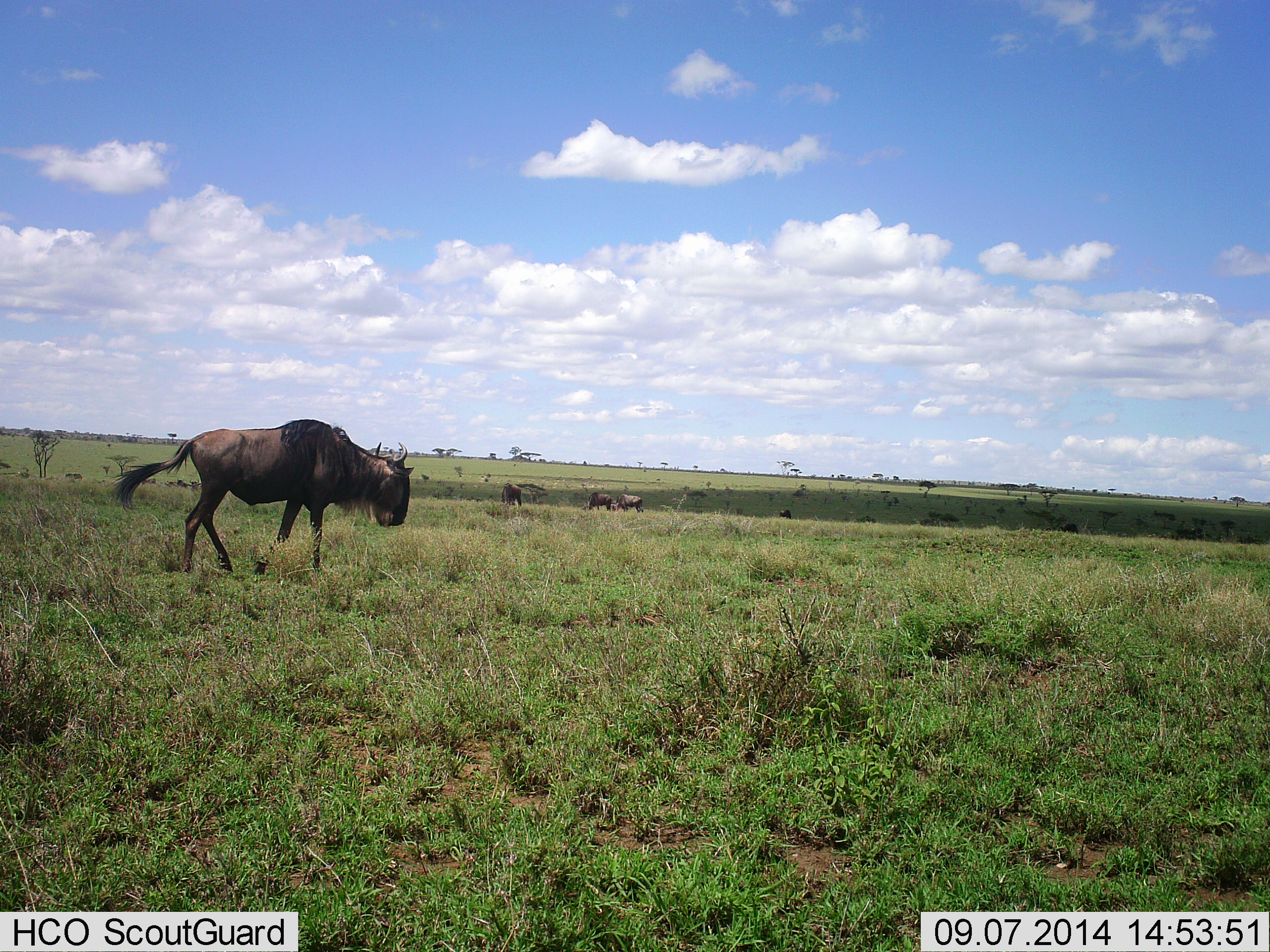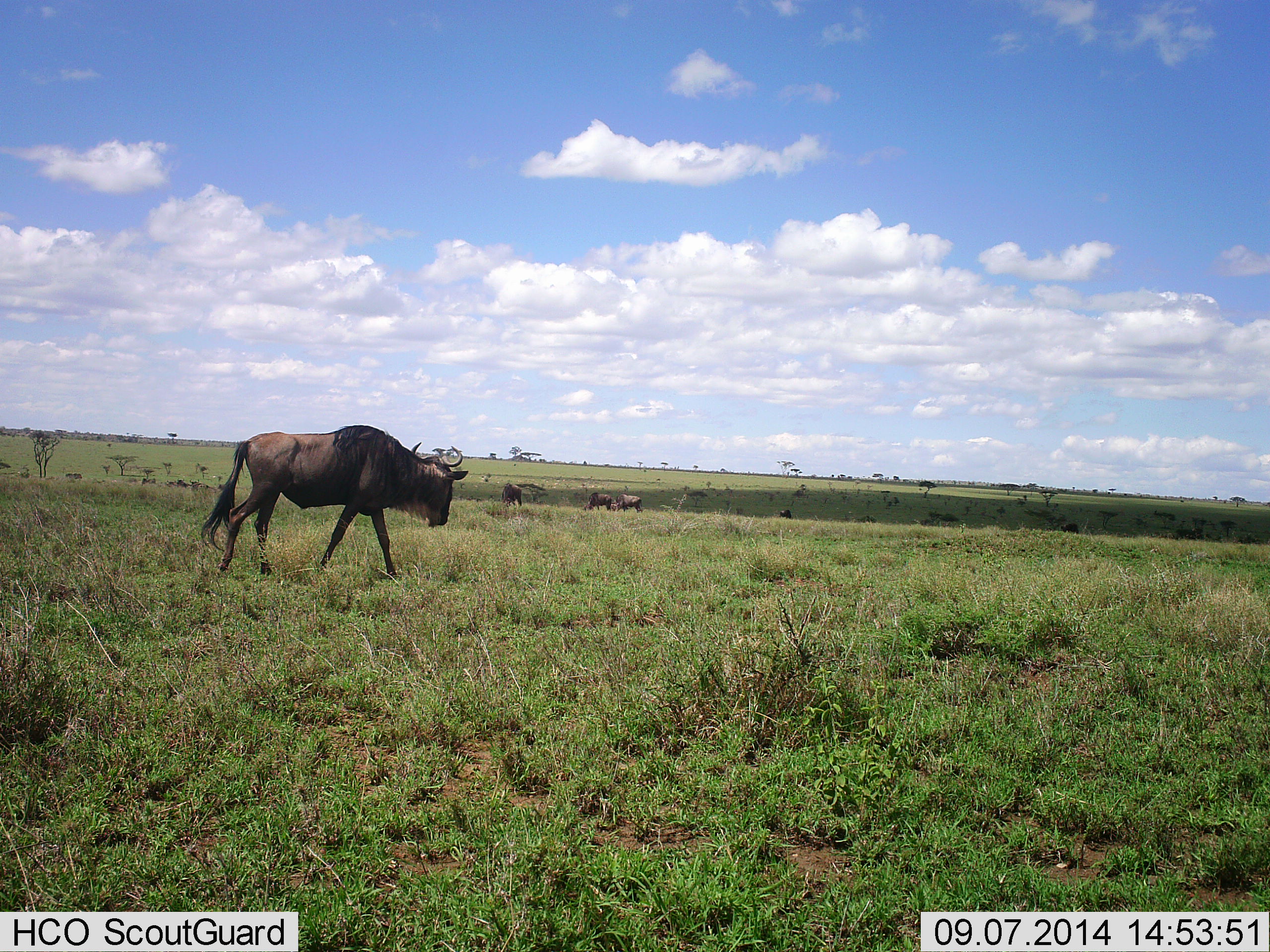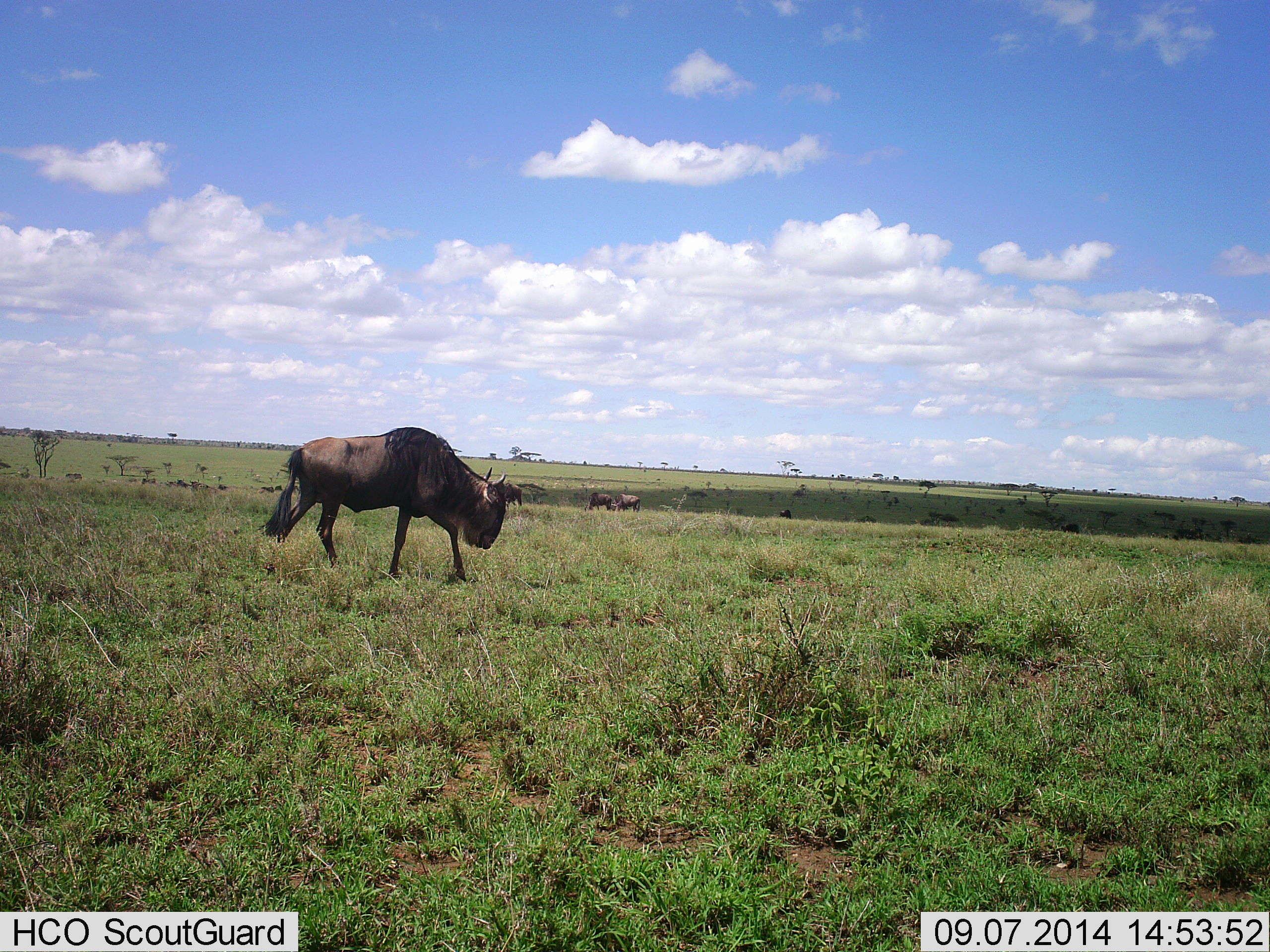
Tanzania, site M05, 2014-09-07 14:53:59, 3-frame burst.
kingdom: Animalia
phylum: Chordata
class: Mammalia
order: Artiodactyla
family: Bovidae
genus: Connochaetes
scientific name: Connochaetes taurinus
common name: blue wildebeest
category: wildebeest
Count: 11-50.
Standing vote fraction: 30%.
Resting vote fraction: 0%.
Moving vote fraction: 100%.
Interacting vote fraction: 0%.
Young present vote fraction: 0%.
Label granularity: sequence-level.